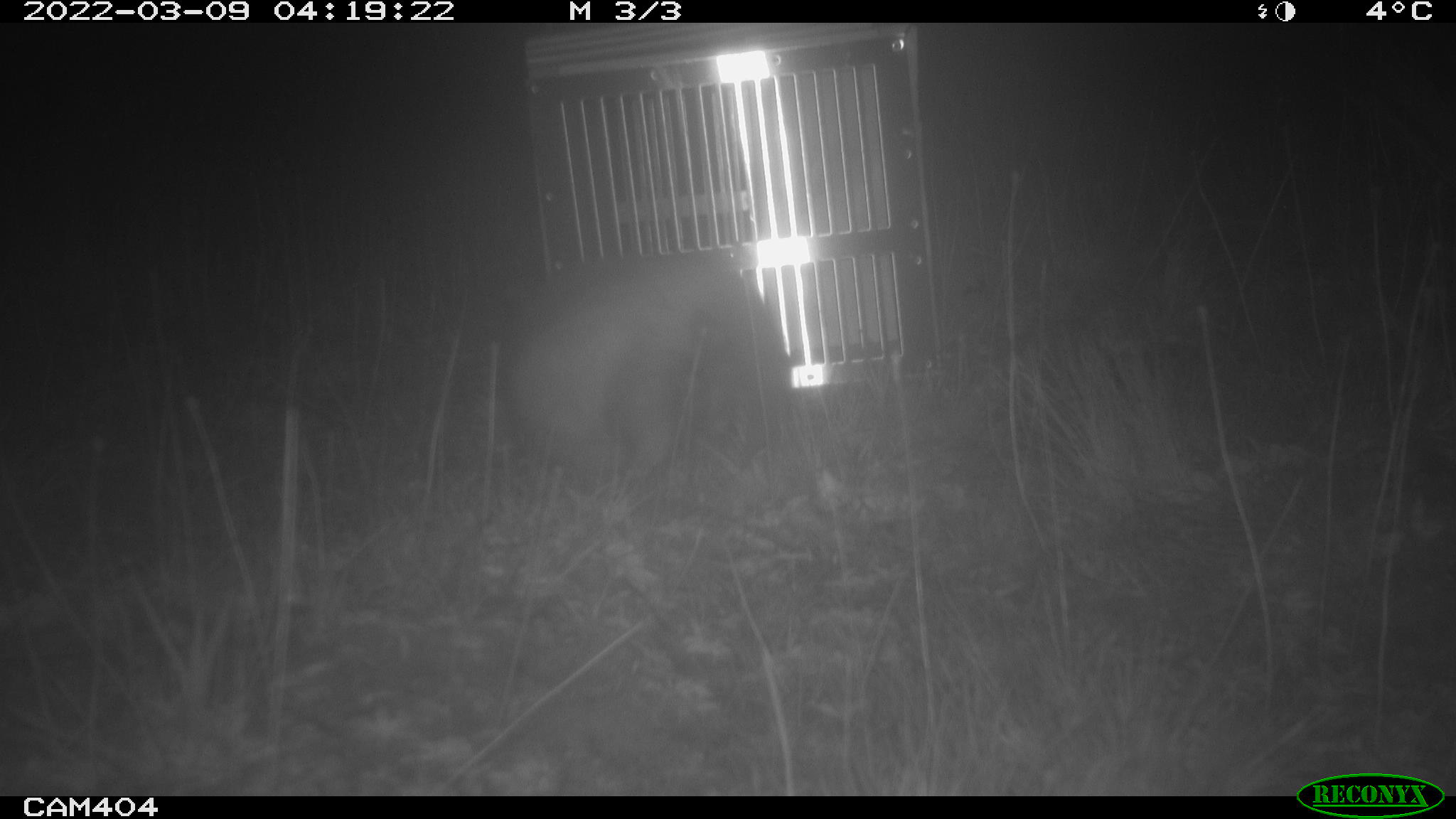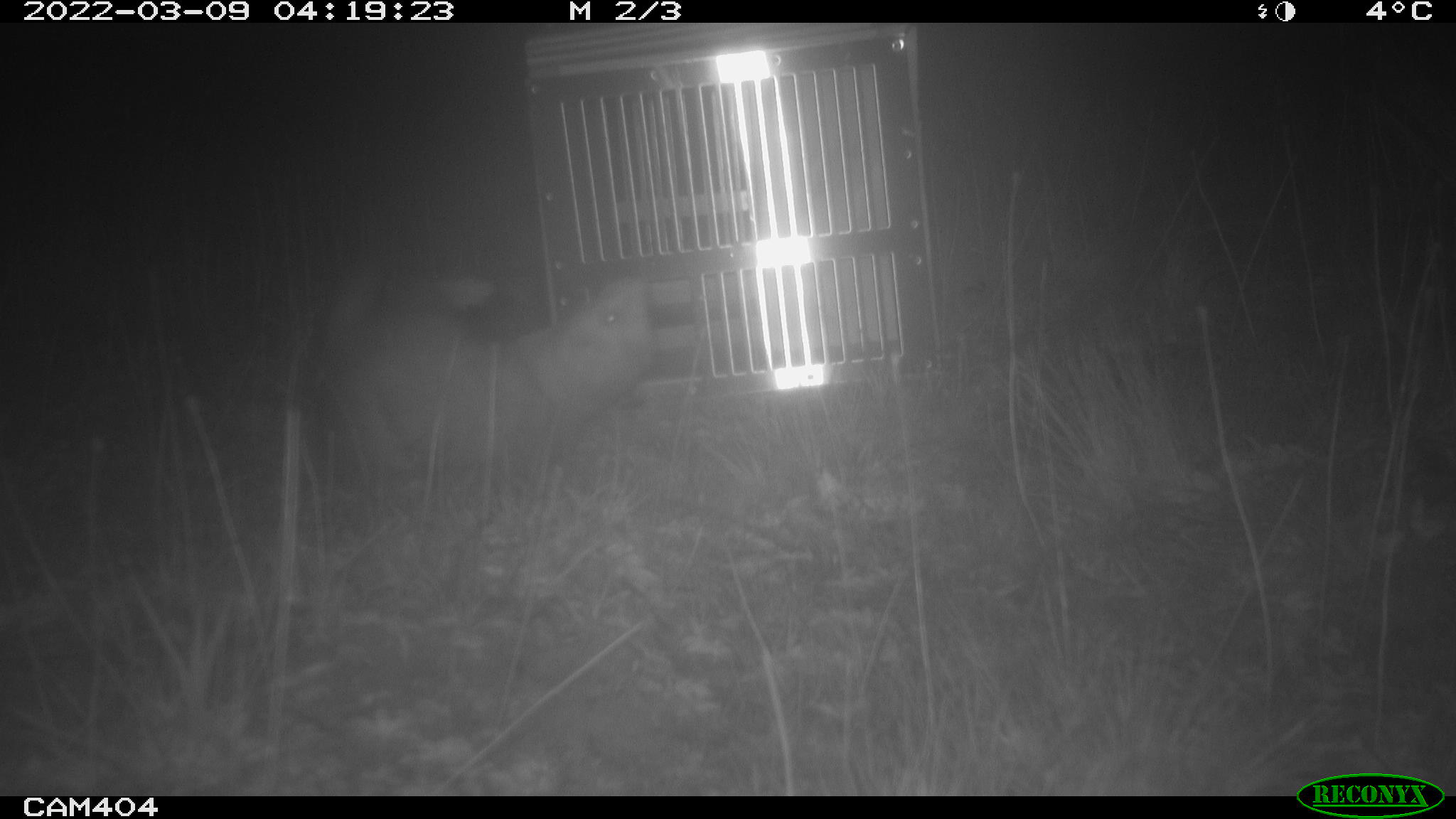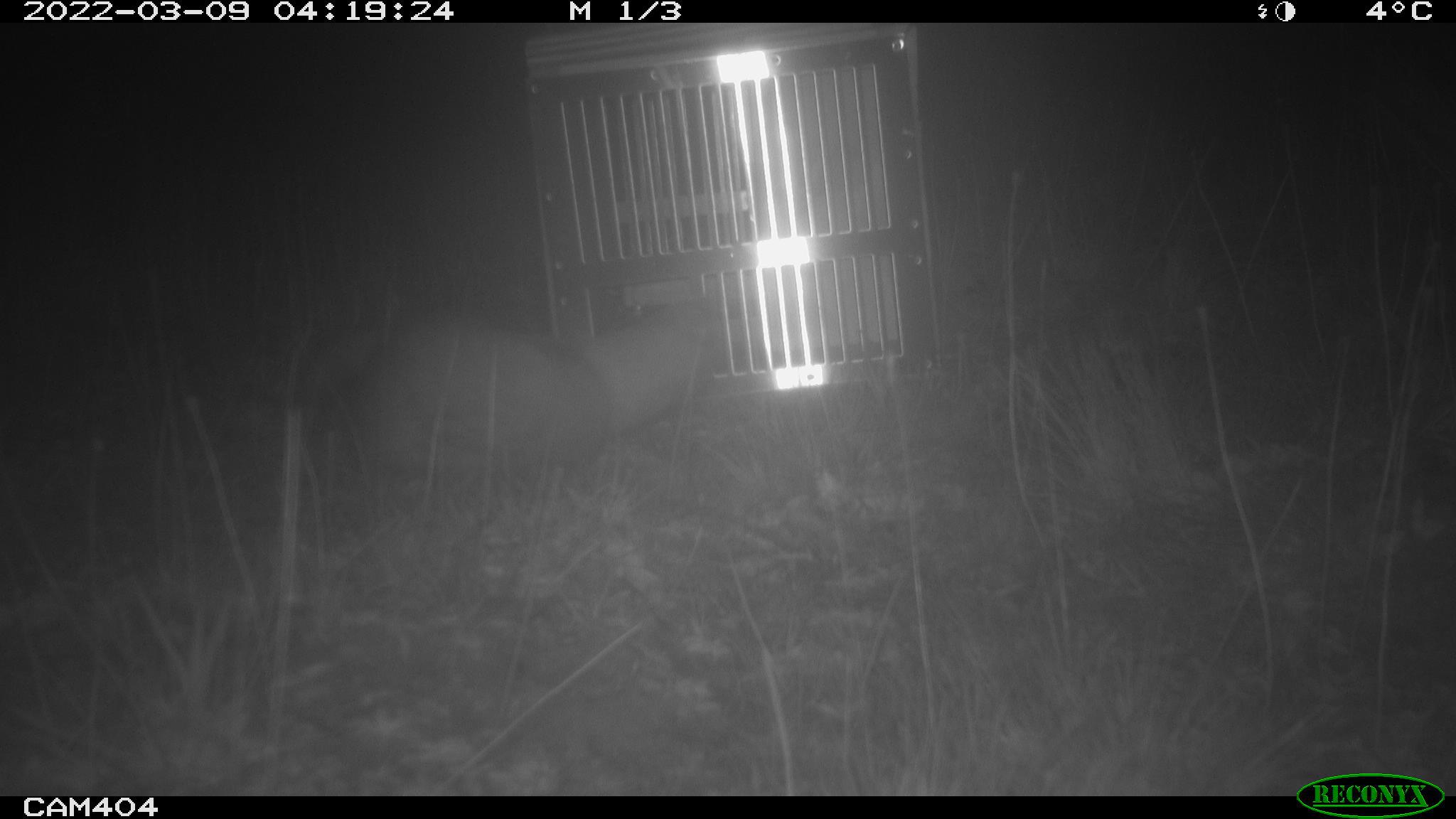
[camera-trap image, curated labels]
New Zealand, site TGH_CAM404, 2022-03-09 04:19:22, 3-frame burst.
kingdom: Animalia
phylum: Chordata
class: Mammalia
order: Carnivora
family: Mustelidae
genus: Mustela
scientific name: Mustela furo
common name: ferret